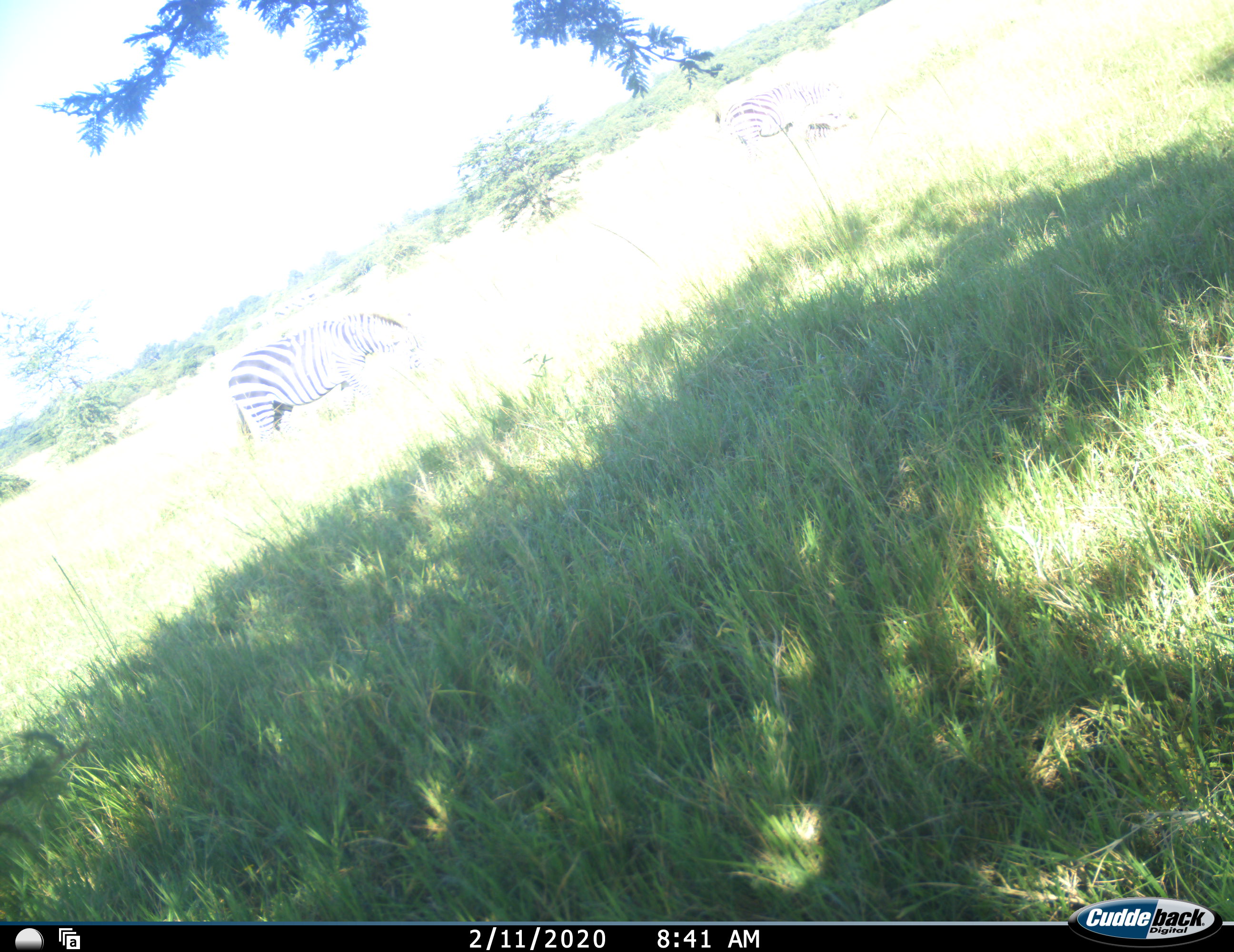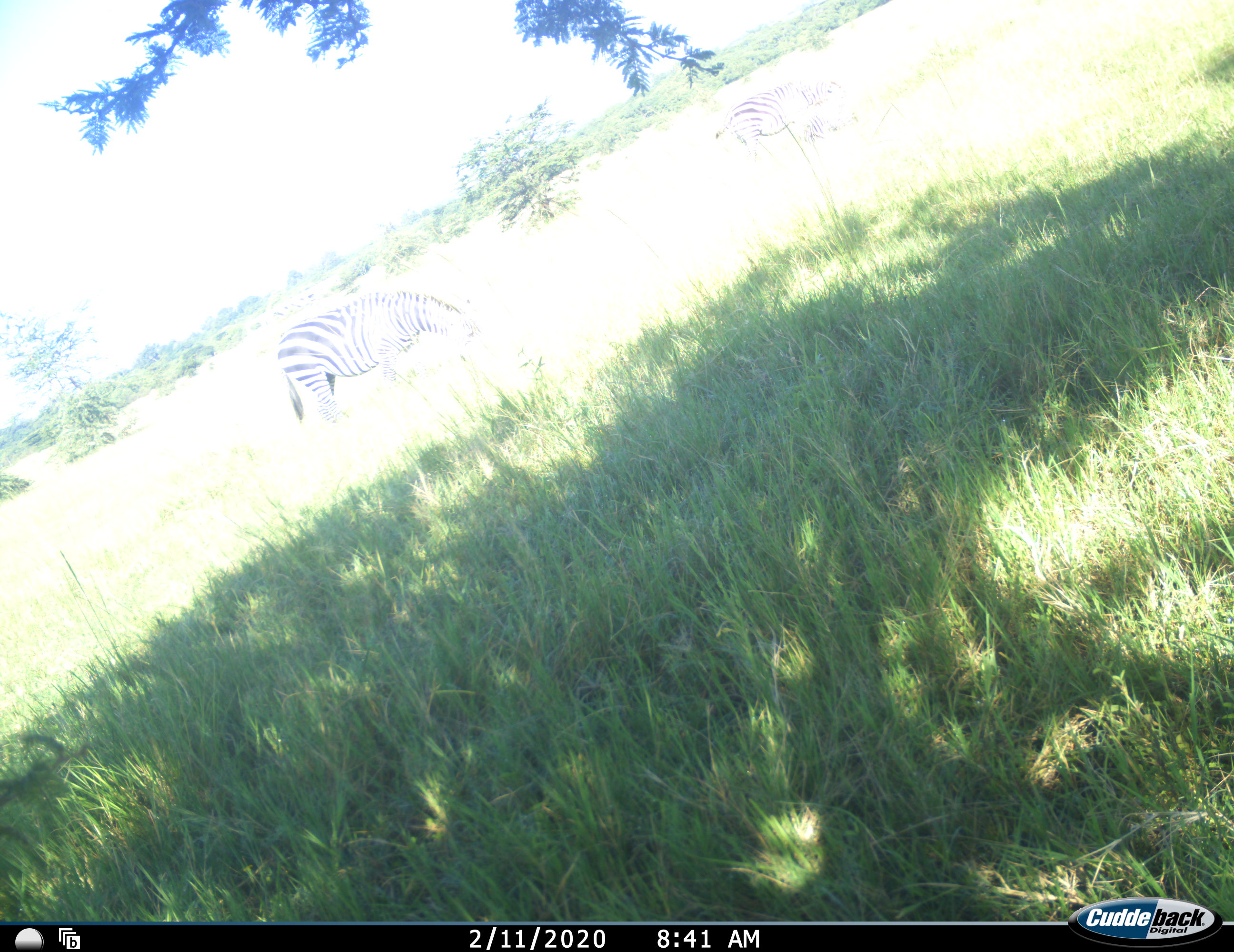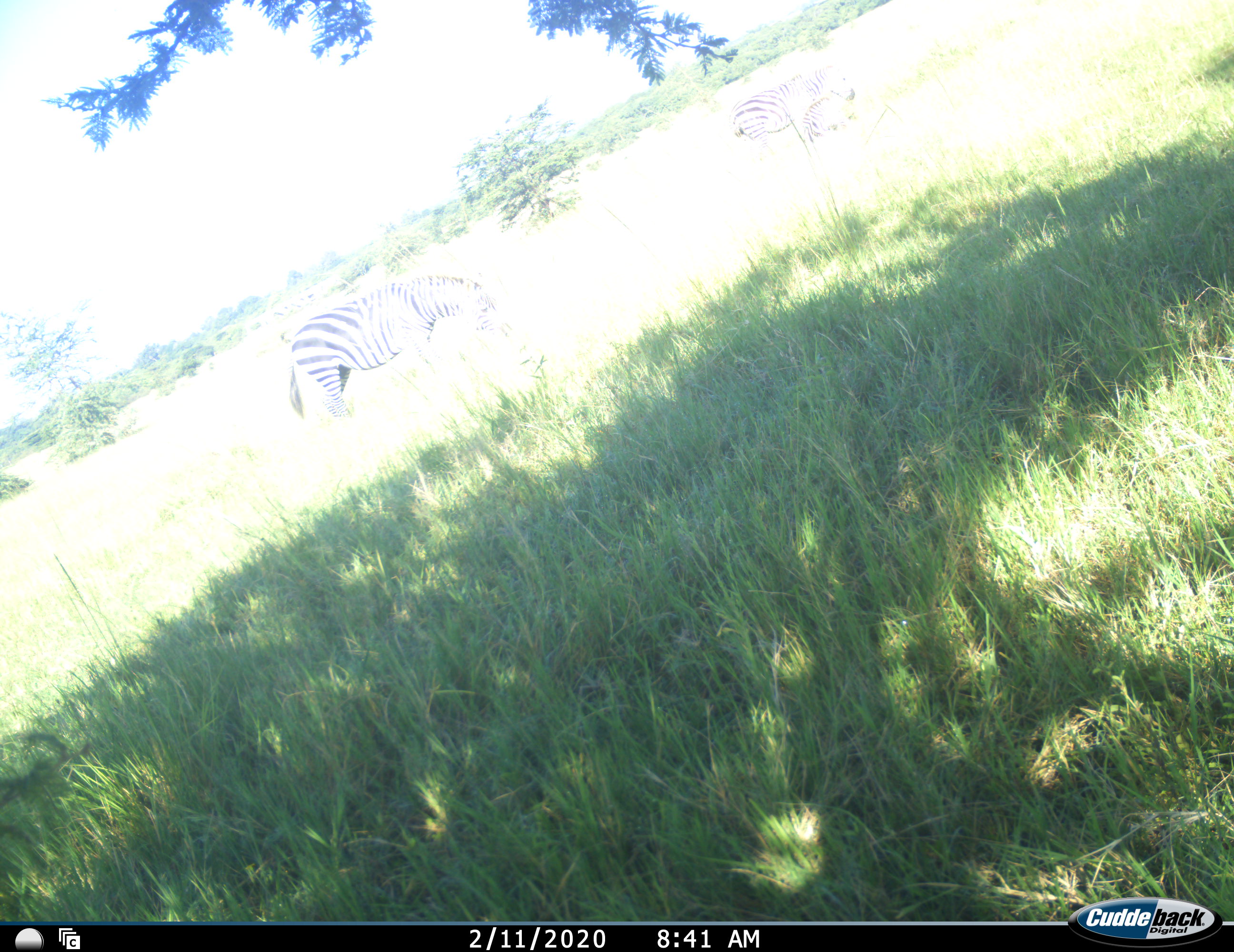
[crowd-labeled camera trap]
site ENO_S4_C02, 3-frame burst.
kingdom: Animalia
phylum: Chordata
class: Mammalia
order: Perissodactyla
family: Equidae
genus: Equus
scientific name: Equus quagga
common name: plains zebra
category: zebraplains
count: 3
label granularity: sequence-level